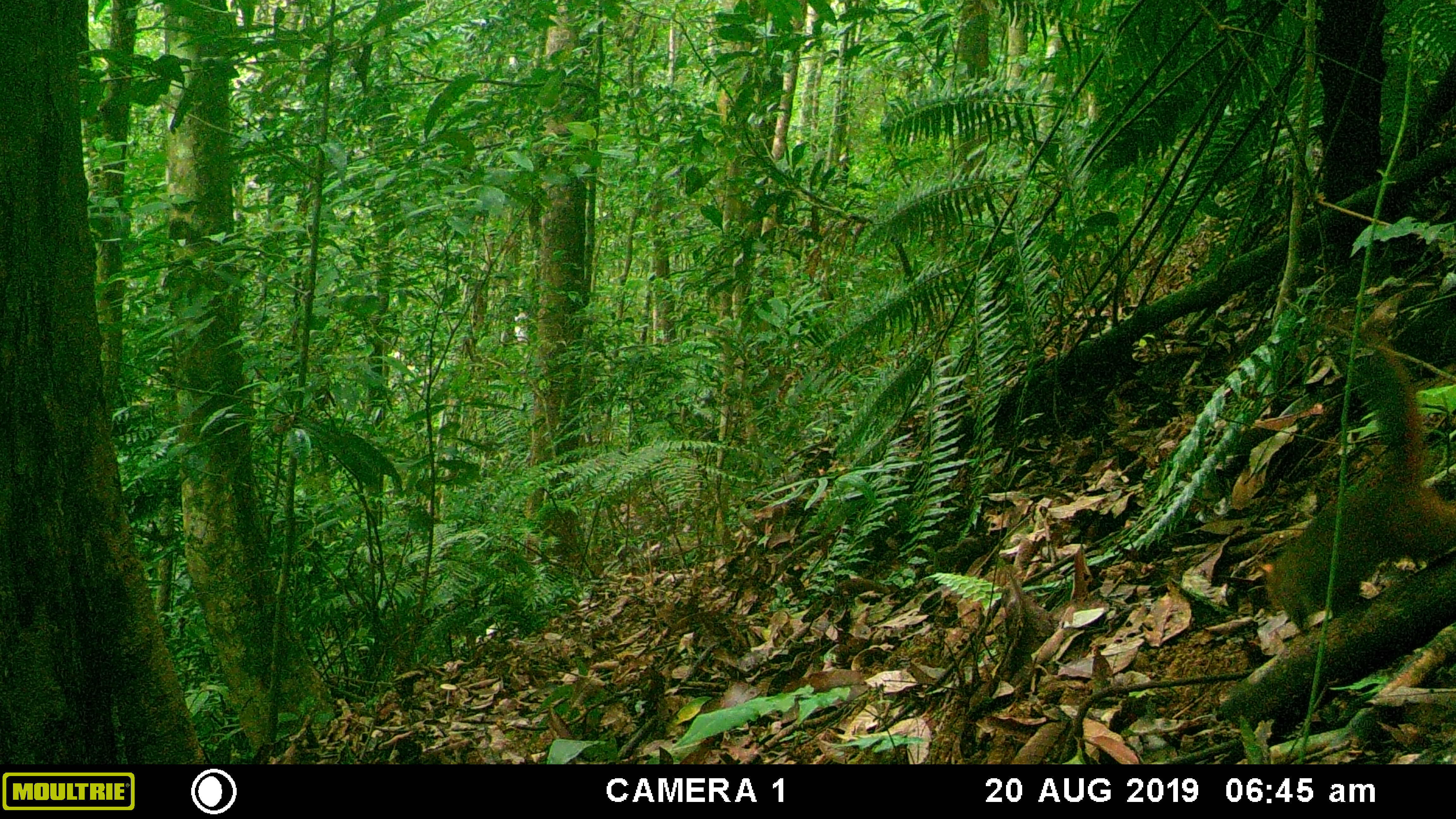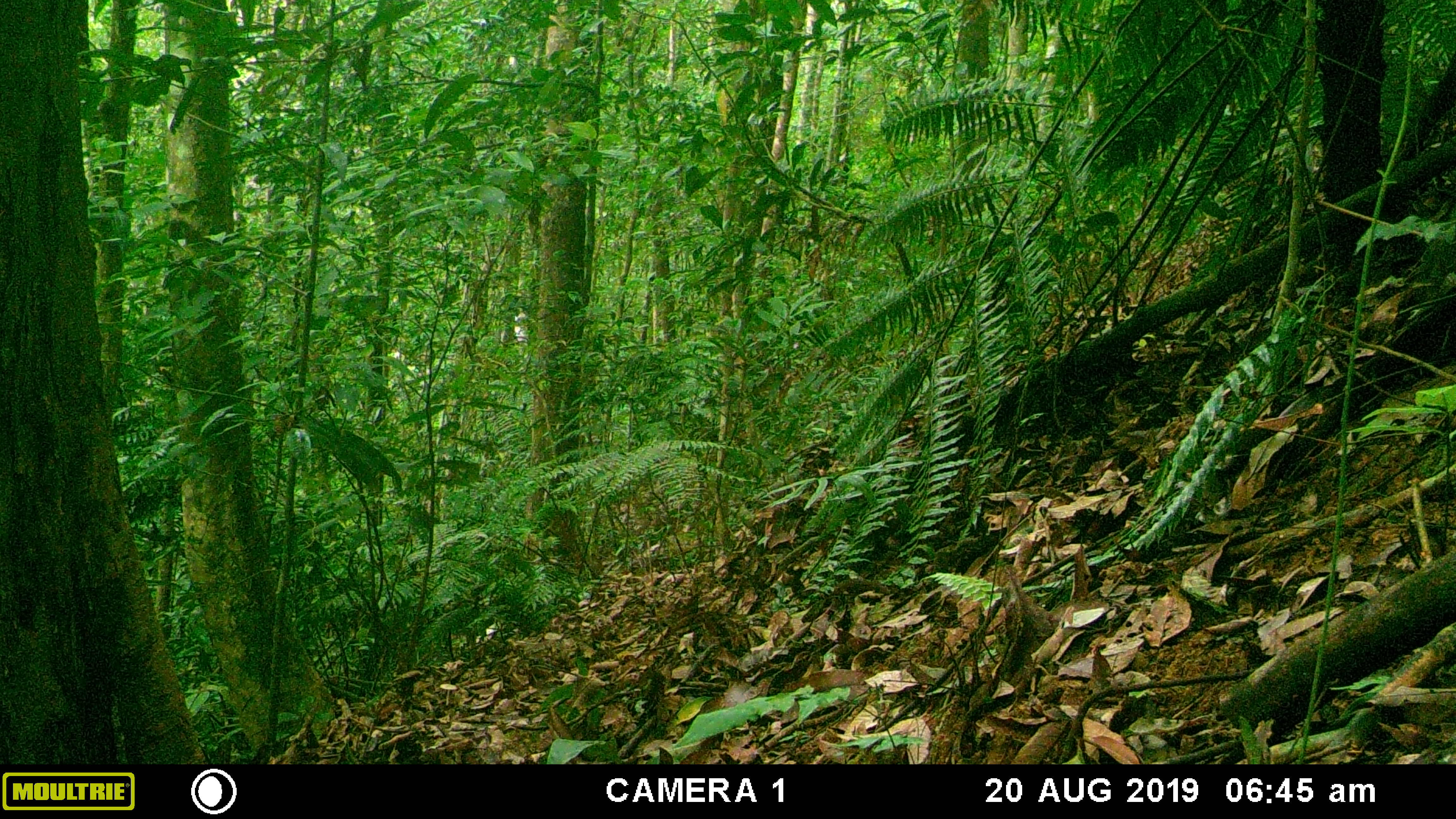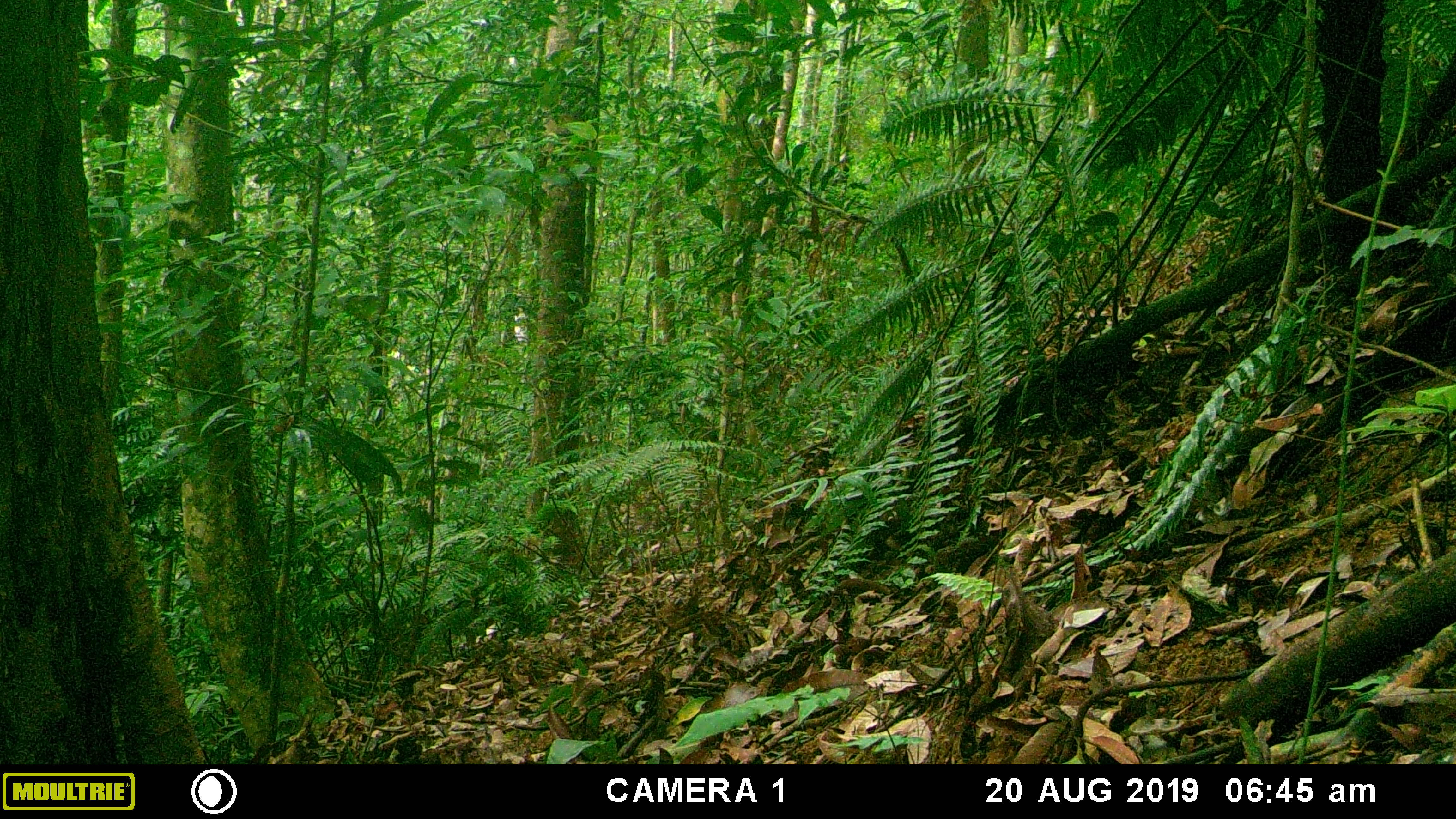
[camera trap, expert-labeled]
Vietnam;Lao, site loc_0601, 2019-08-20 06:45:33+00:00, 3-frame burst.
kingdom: Animalia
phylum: Chordata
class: Mammalia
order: Rodentia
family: Sciuridae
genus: Dremomys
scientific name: Dremomys rufigenis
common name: red-cheeked squirrel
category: red cheeked squirrel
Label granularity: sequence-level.